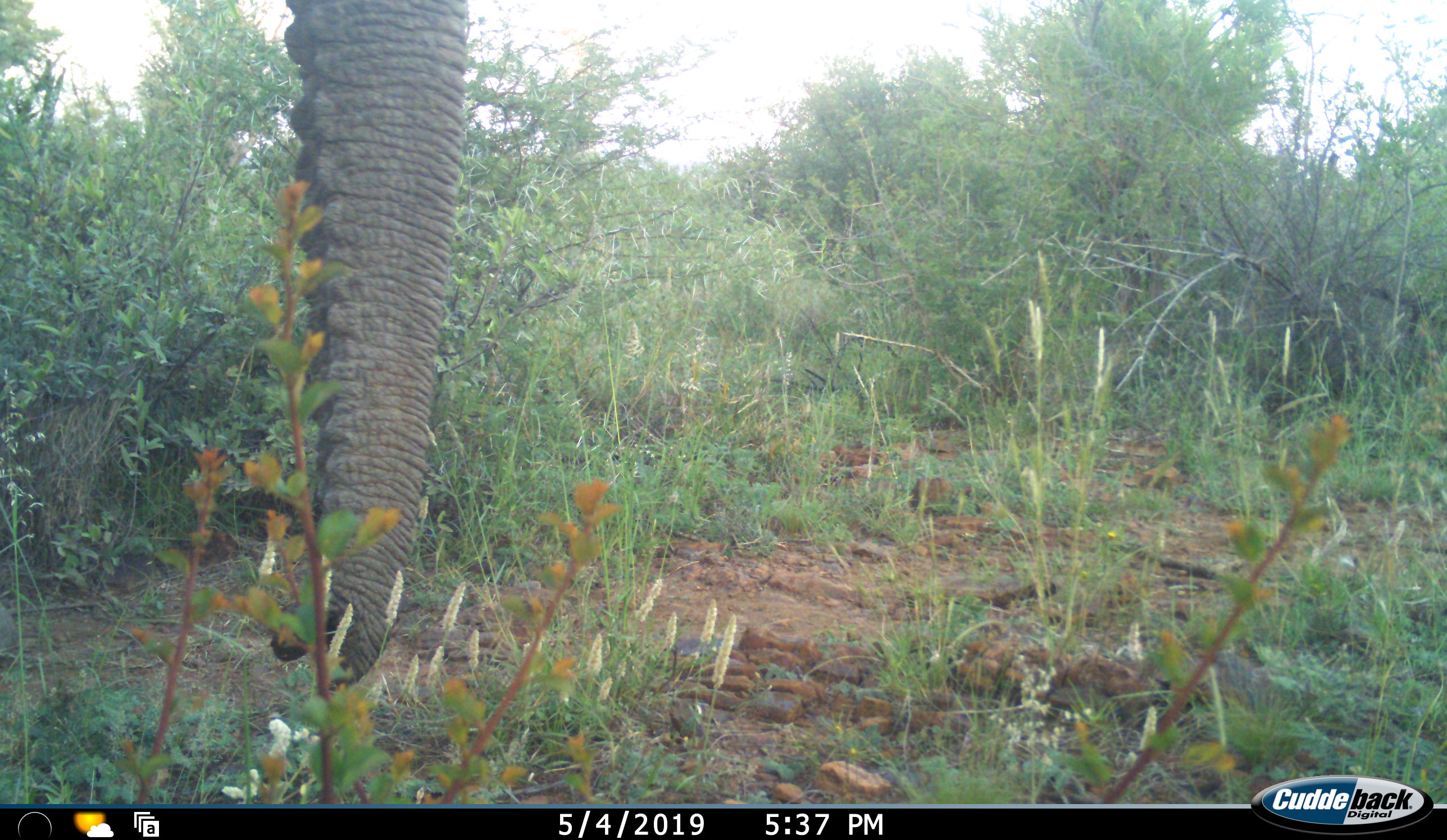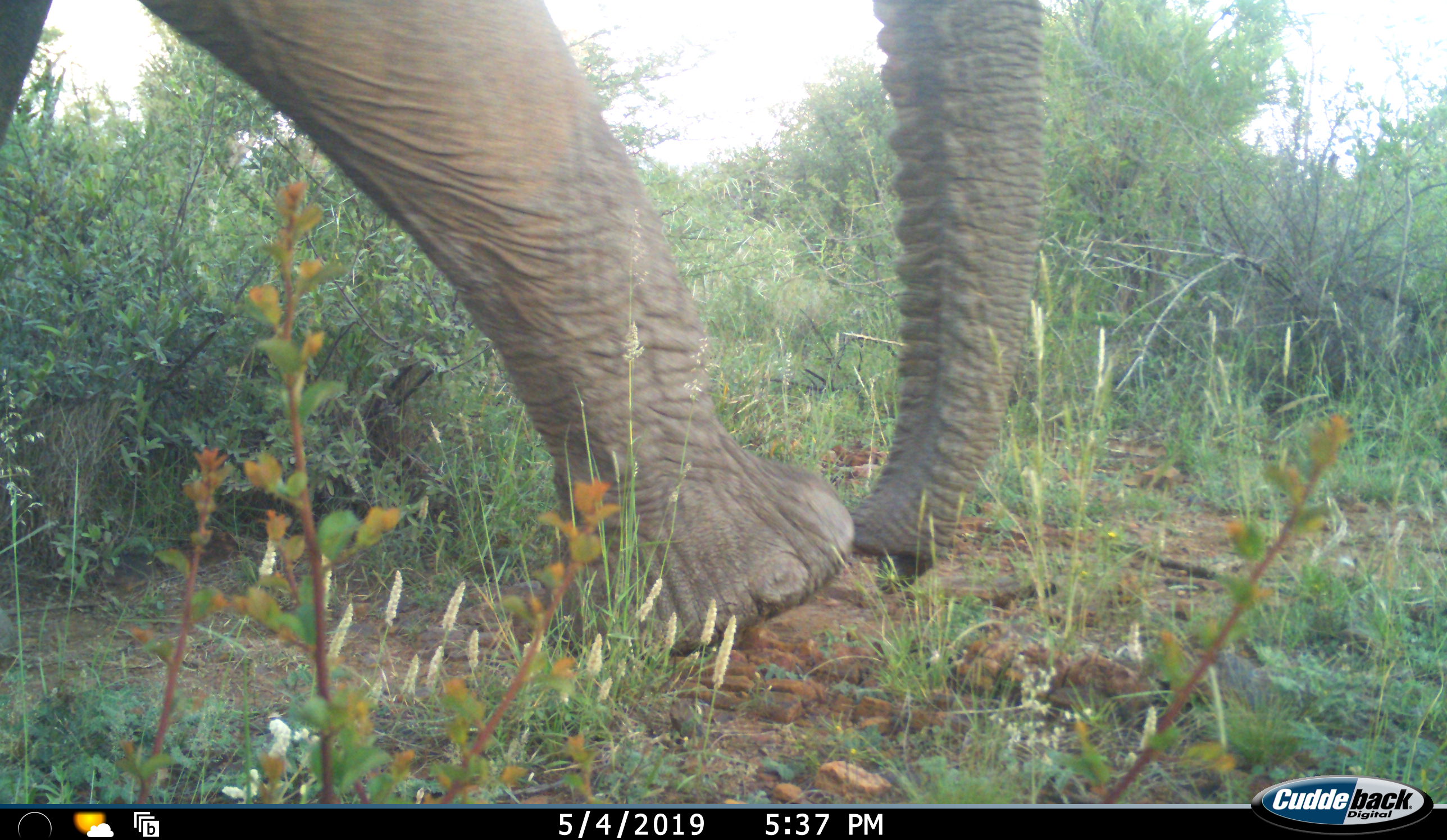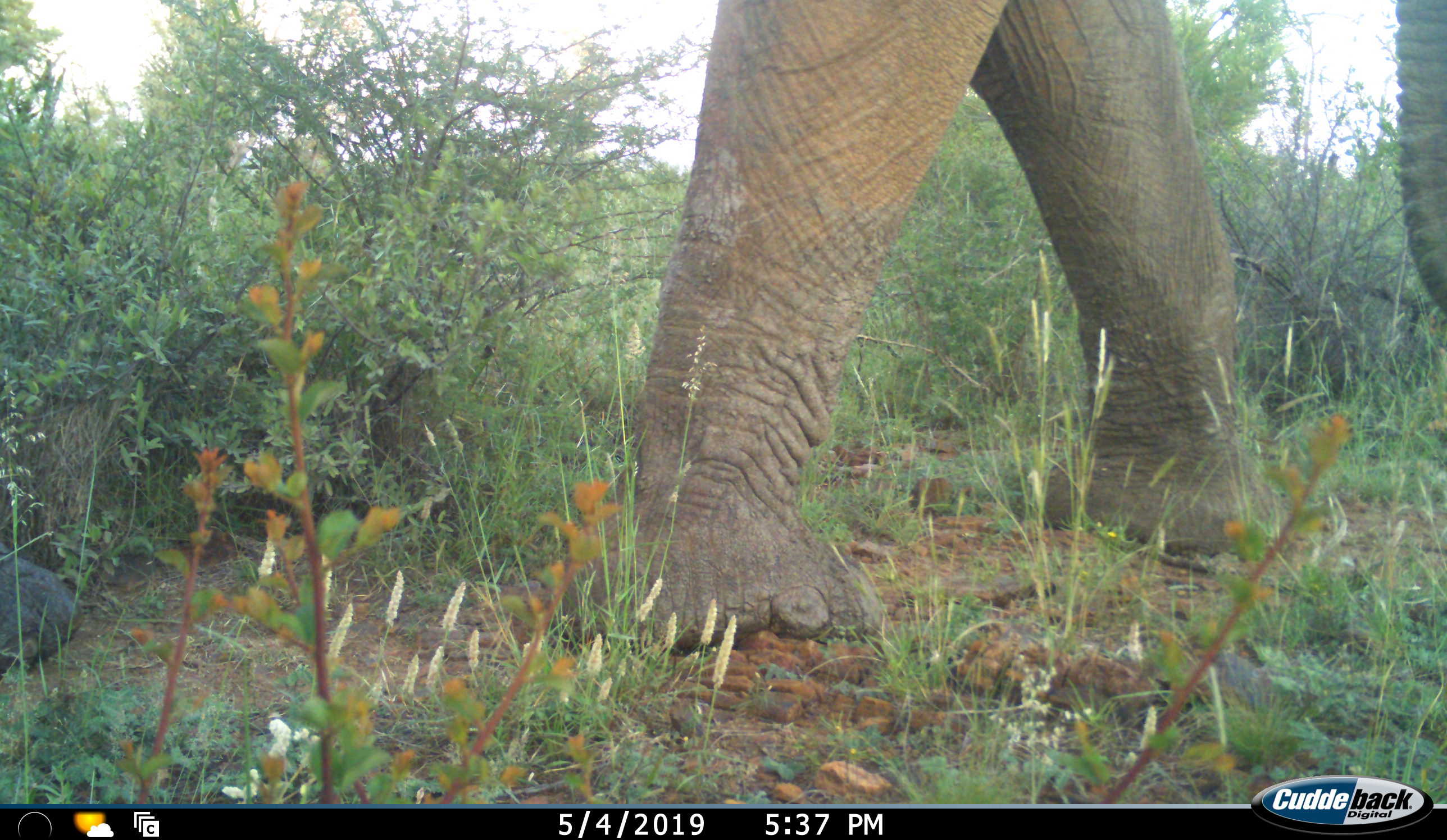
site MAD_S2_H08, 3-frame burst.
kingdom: Animalia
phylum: Chordata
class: Mammalia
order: Proboscidea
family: Elephantidae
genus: Loxodonta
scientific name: Loxodonta africana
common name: african bush elephant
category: elephant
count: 1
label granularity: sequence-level